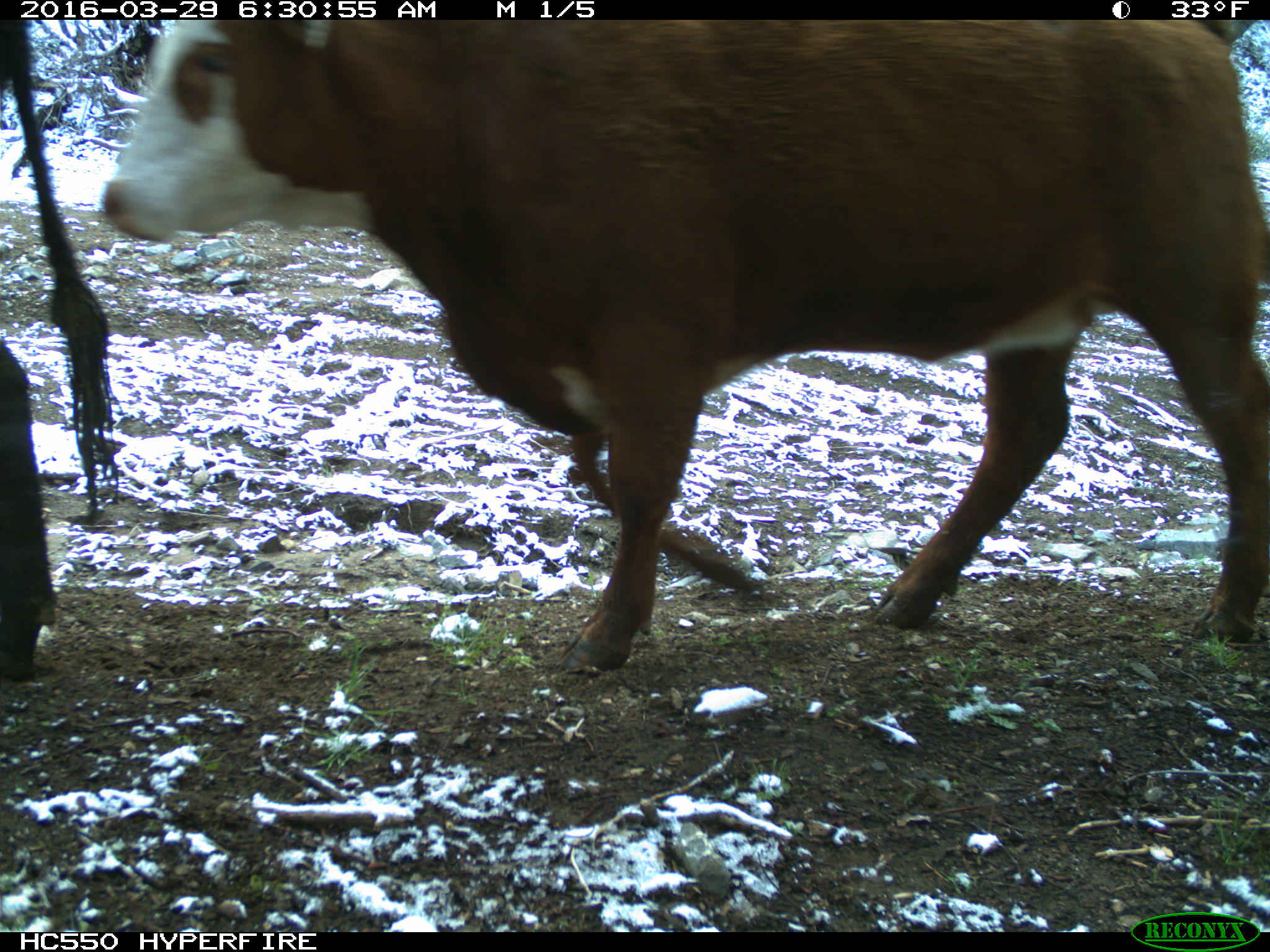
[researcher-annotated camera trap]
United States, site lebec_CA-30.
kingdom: Animalia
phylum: Chordata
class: Mammalia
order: Artiodactyla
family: Bovidae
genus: Bos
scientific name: Bos taurus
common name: domestic cow